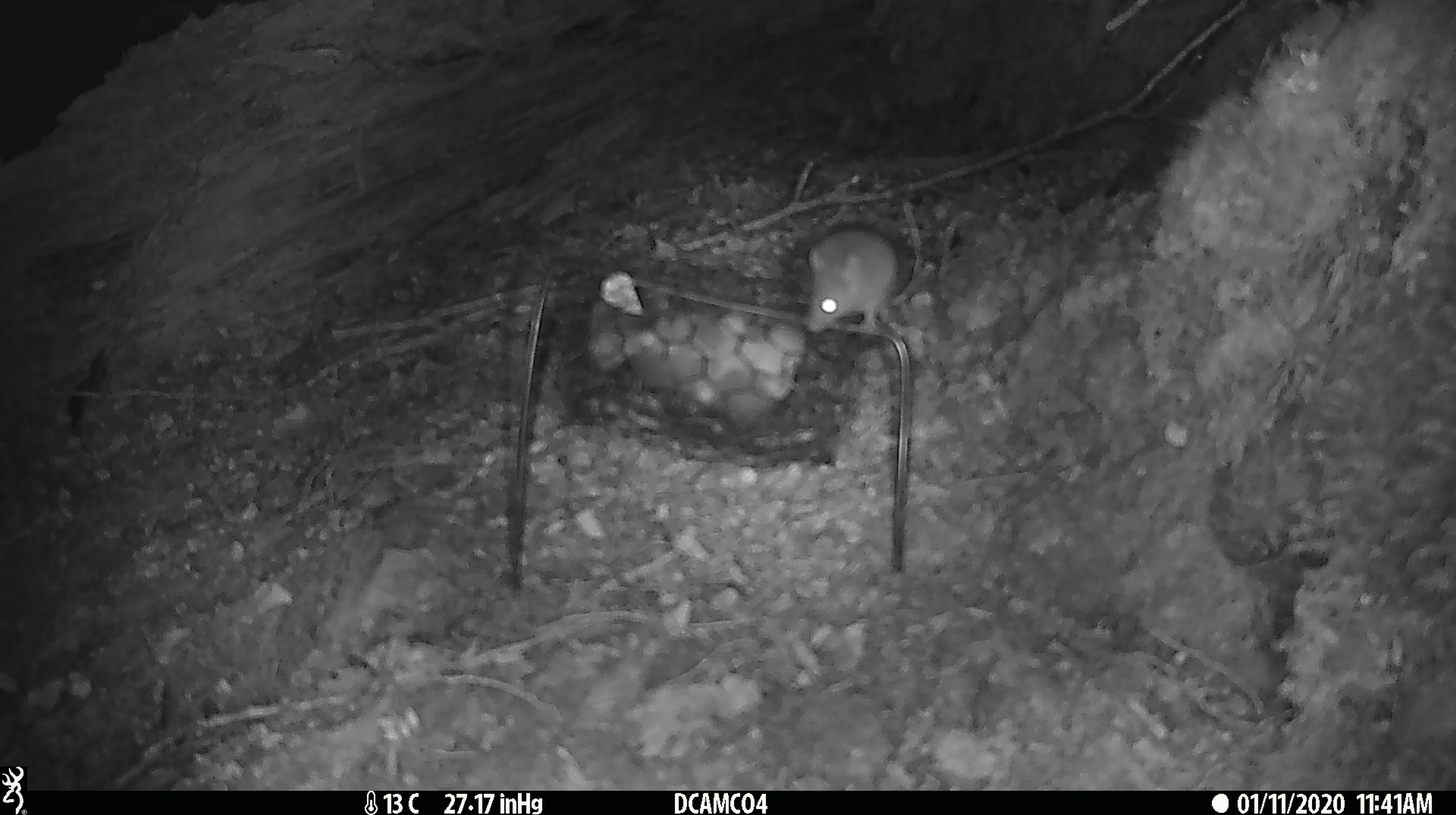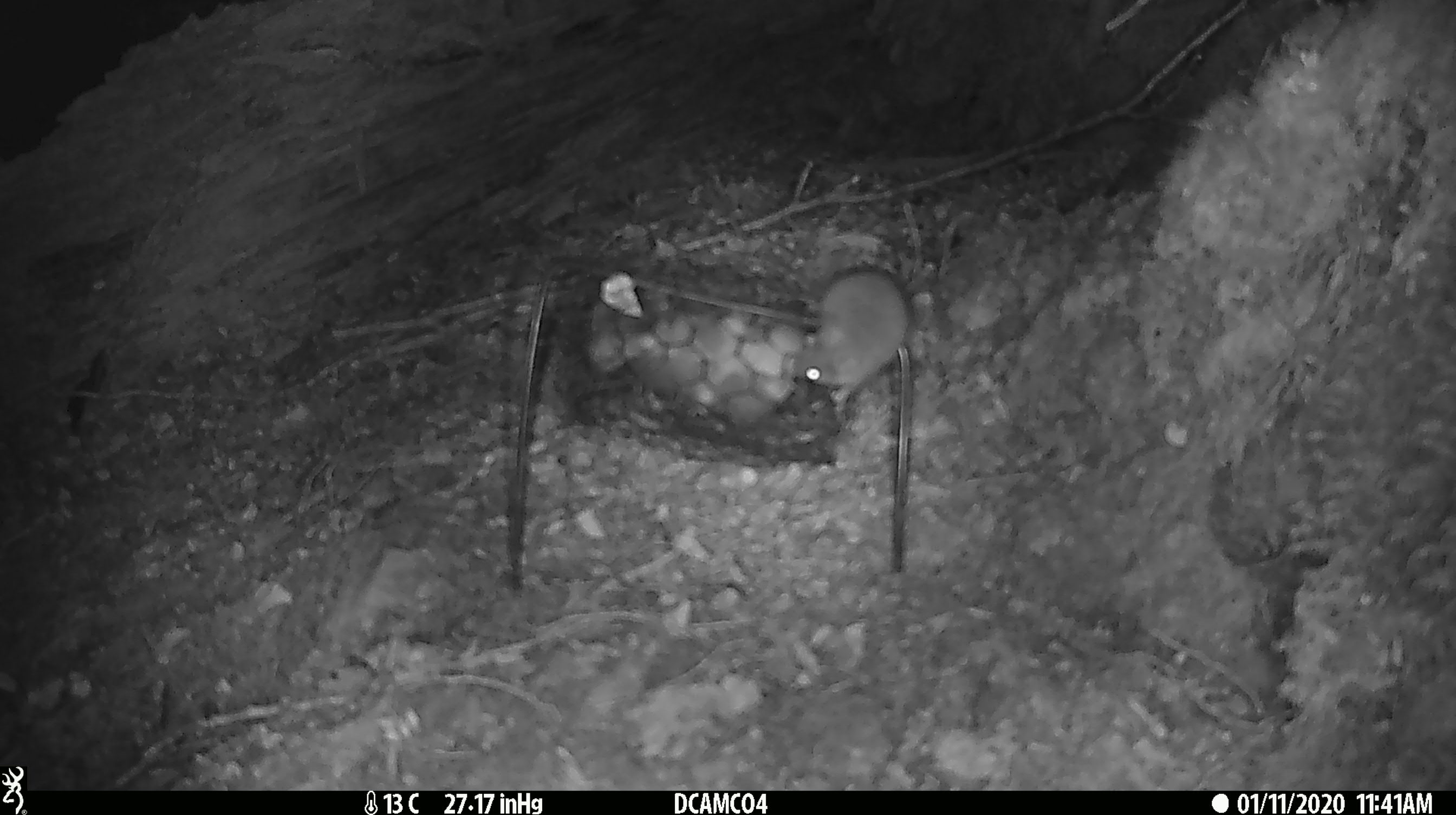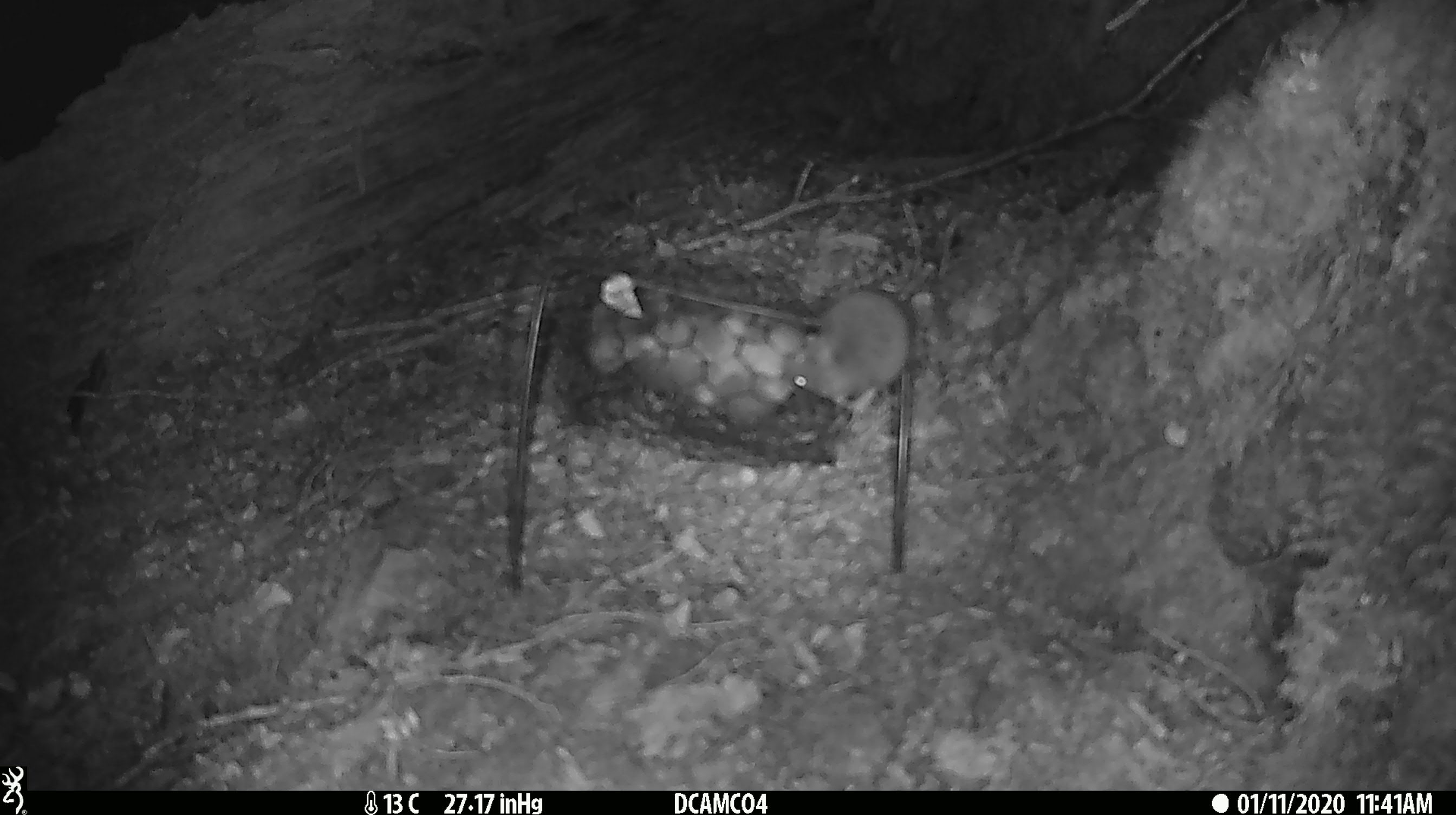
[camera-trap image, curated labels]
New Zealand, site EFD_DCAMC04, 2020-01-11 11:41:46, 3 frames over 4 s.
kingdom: Animalia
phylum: Chordata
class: Mammalia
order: Rodentia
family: Muridae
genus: Mus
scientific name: Mus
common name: mouse